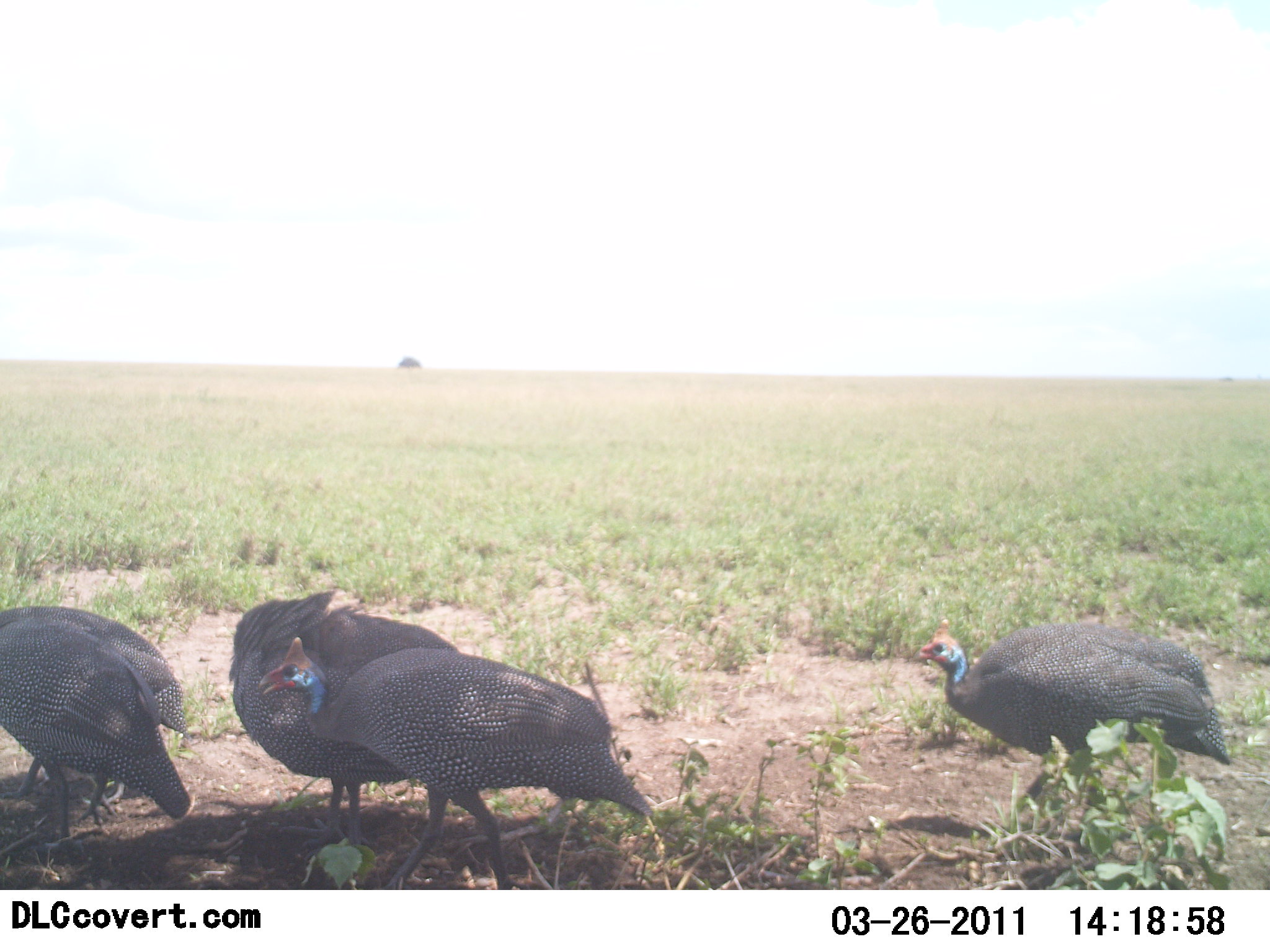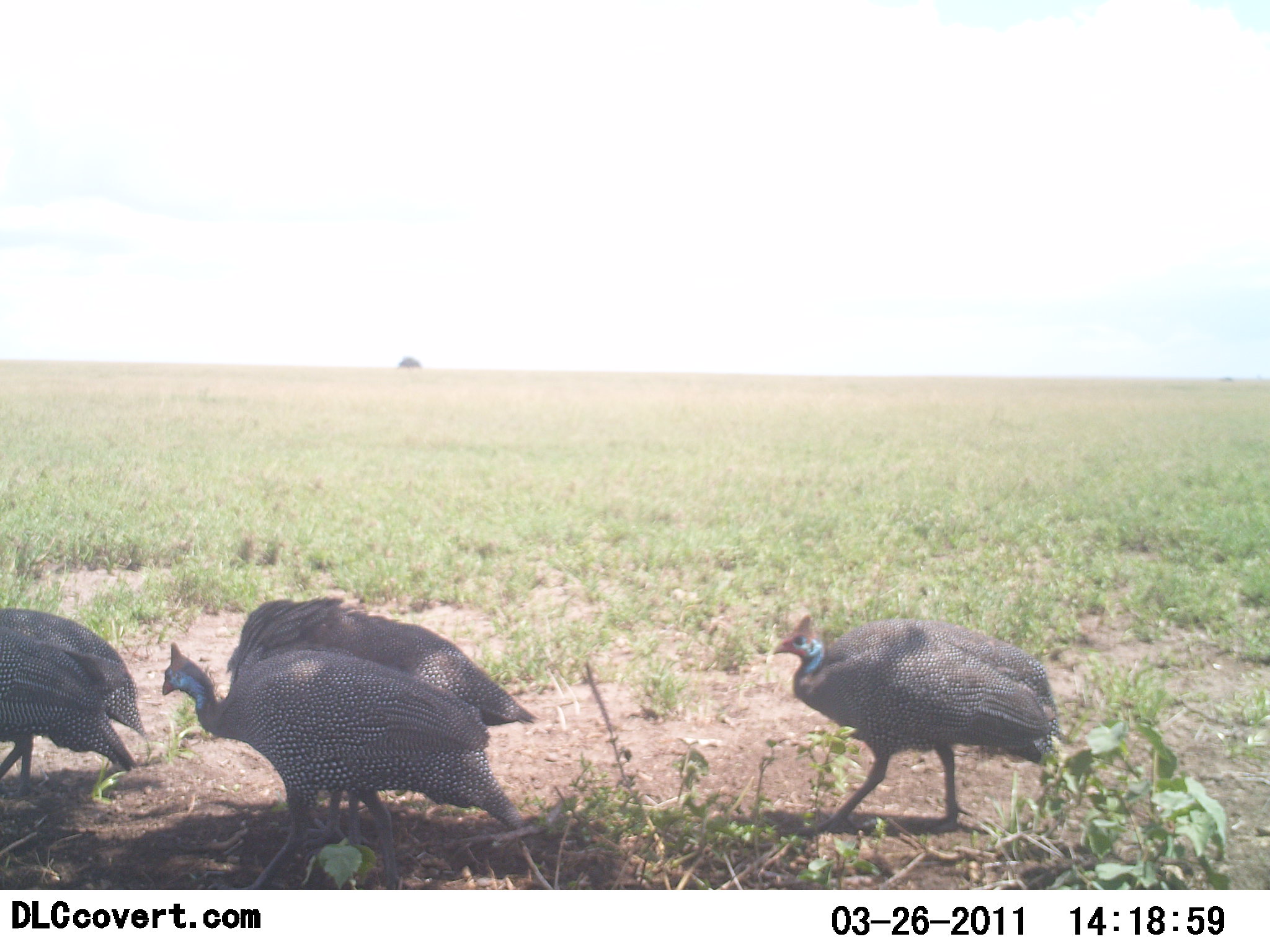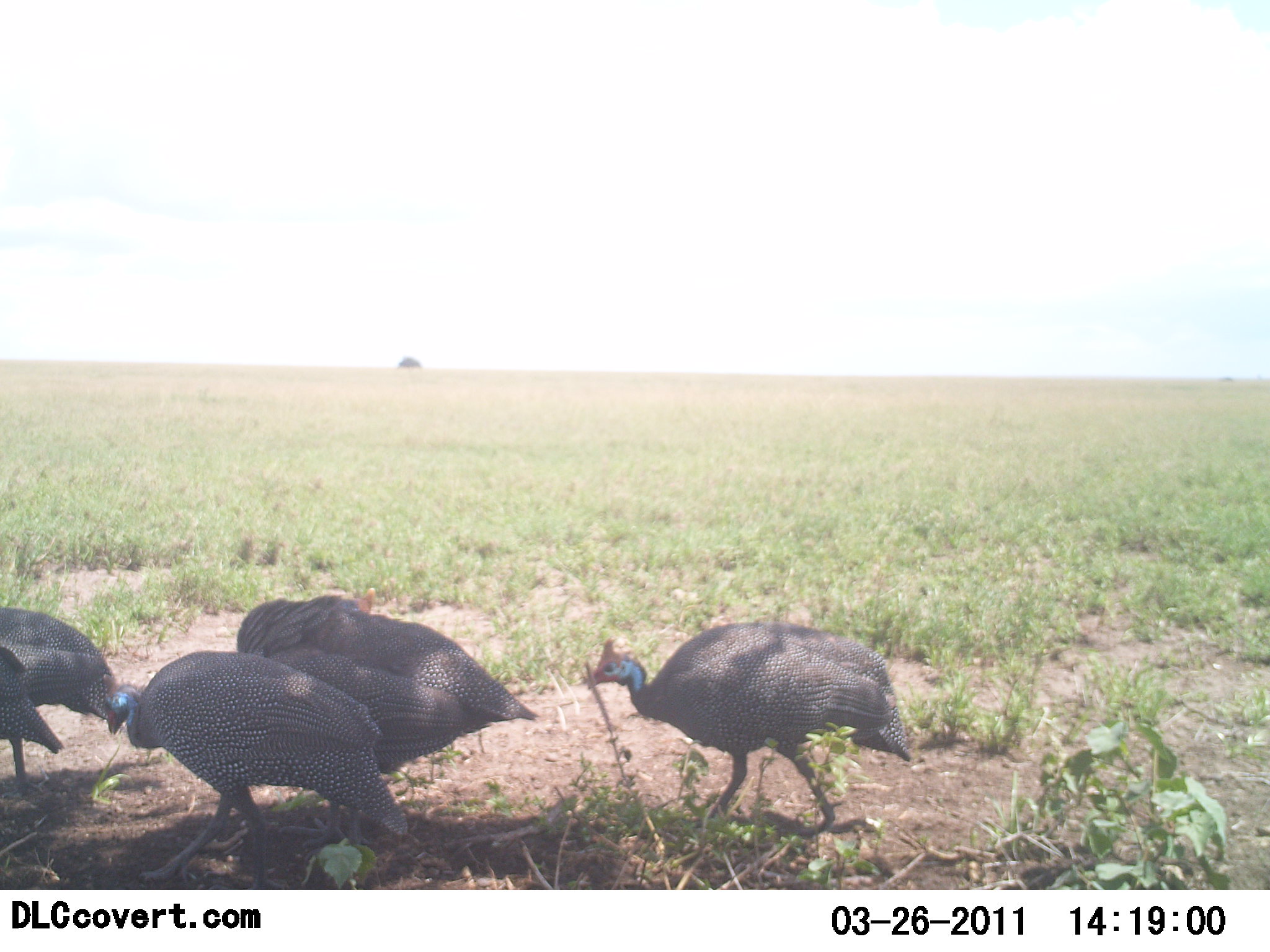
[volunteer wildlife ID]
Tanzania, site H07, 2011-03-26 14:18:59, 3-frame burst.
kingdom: Animalia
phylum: Chordata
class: Aves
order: Galliformes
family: Numididae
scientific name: Numididae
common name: guinea fowl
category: guineafowl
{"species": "guineafowl (guinea fowl) (Numididae)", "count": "4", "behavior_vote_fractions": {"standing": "21%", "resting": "0%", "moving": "79%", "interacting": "0%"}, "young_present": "0%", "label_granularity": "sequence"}